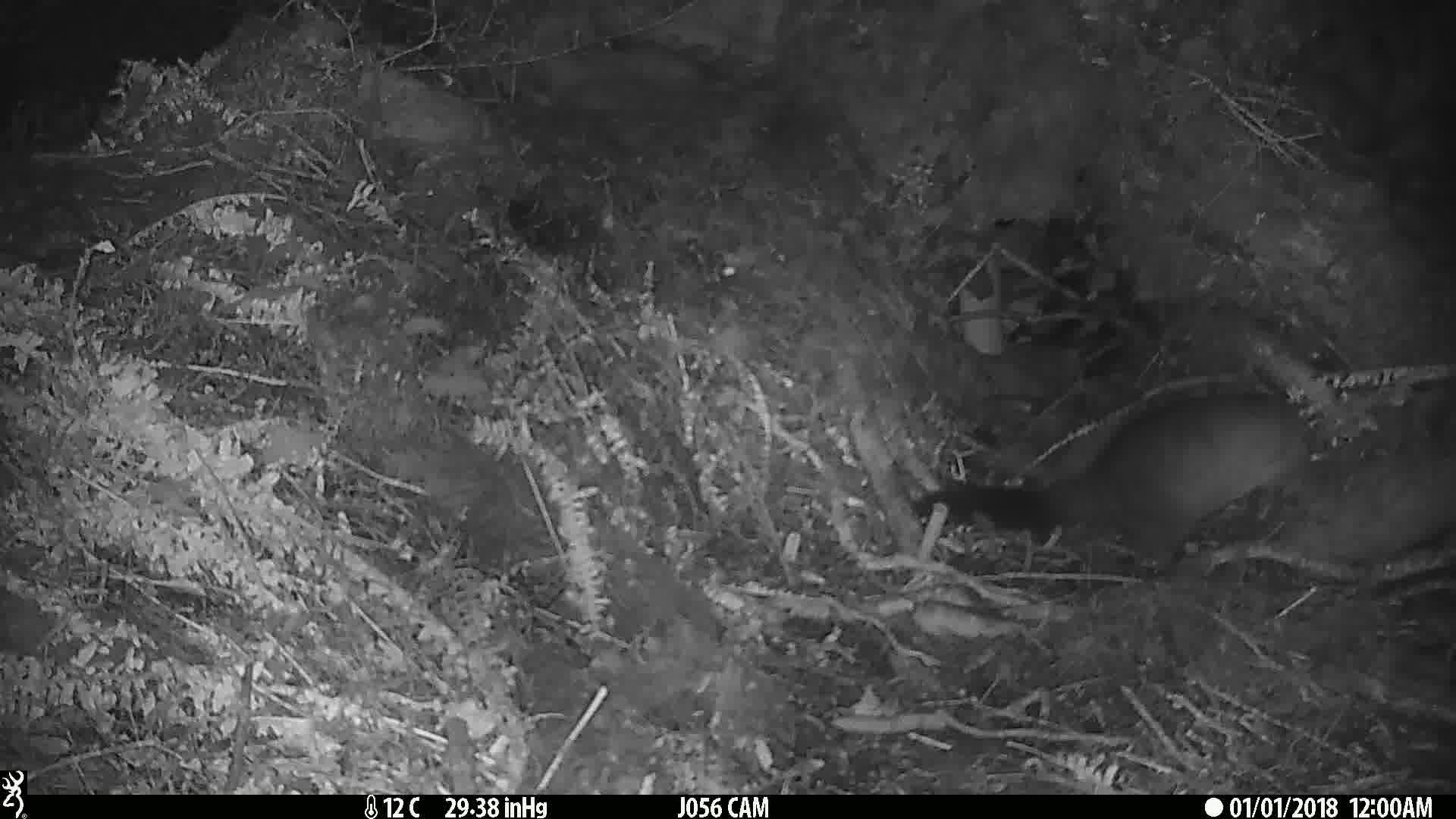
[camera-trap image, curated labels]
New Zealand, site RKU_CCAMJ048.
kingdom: Animalia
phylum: Chordata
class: Mammalia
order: Diprotodontia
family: Phalangeridae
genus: Trichosurus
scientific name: Trichosurus vulpecula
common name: common brushtail possum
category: possum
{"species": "possum (common brushtail possum) (Trichosurus vulpecula)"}